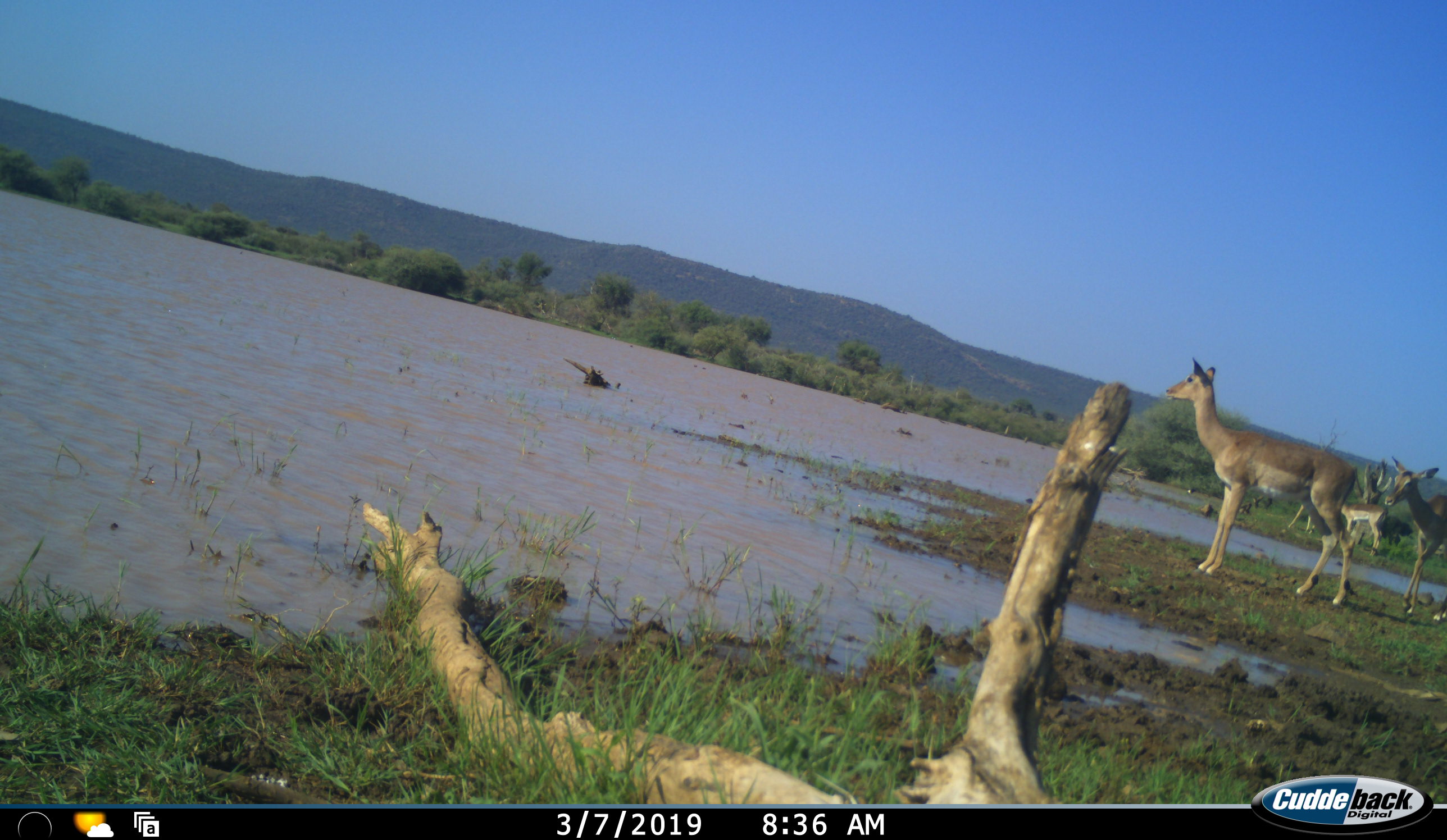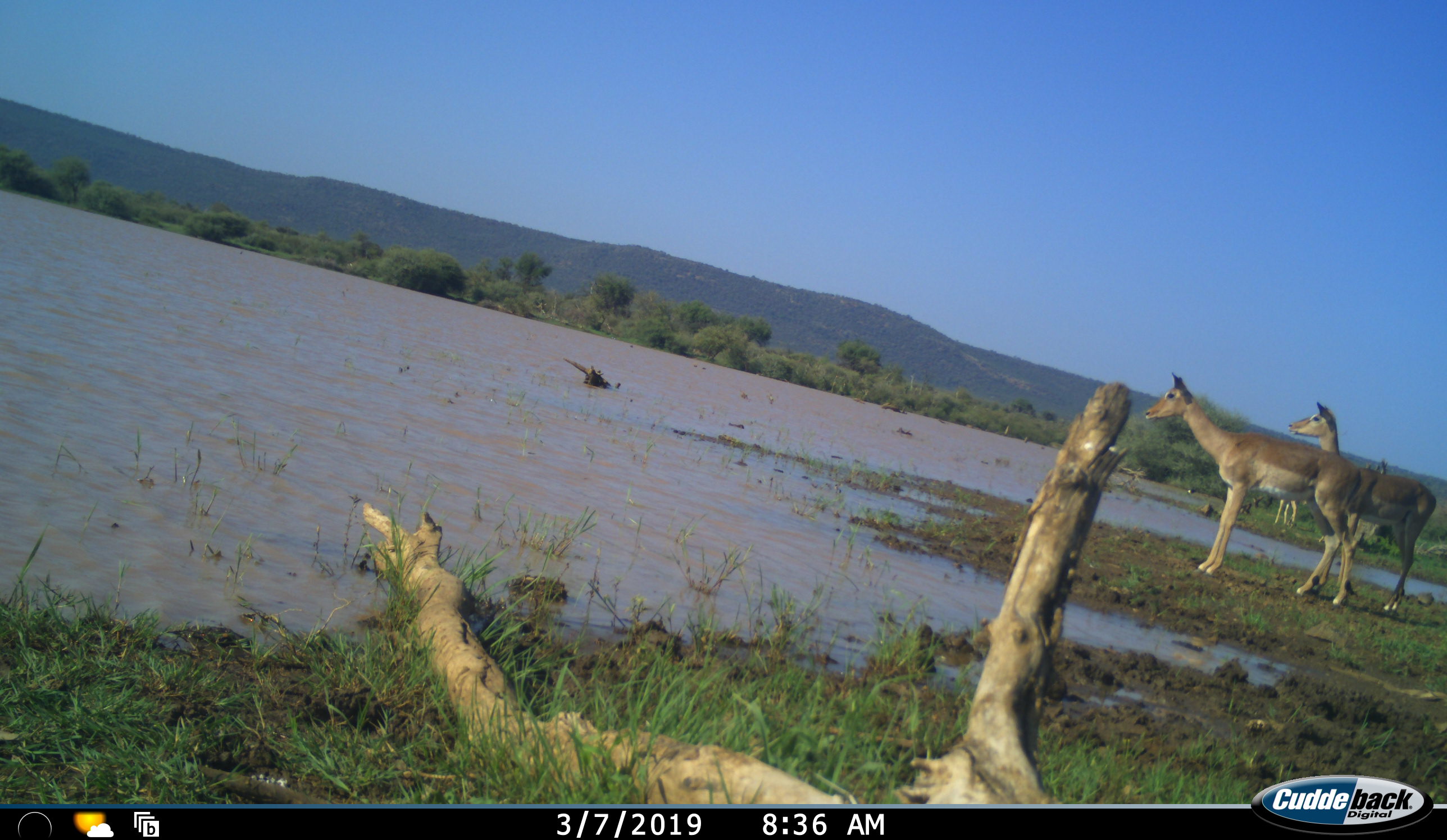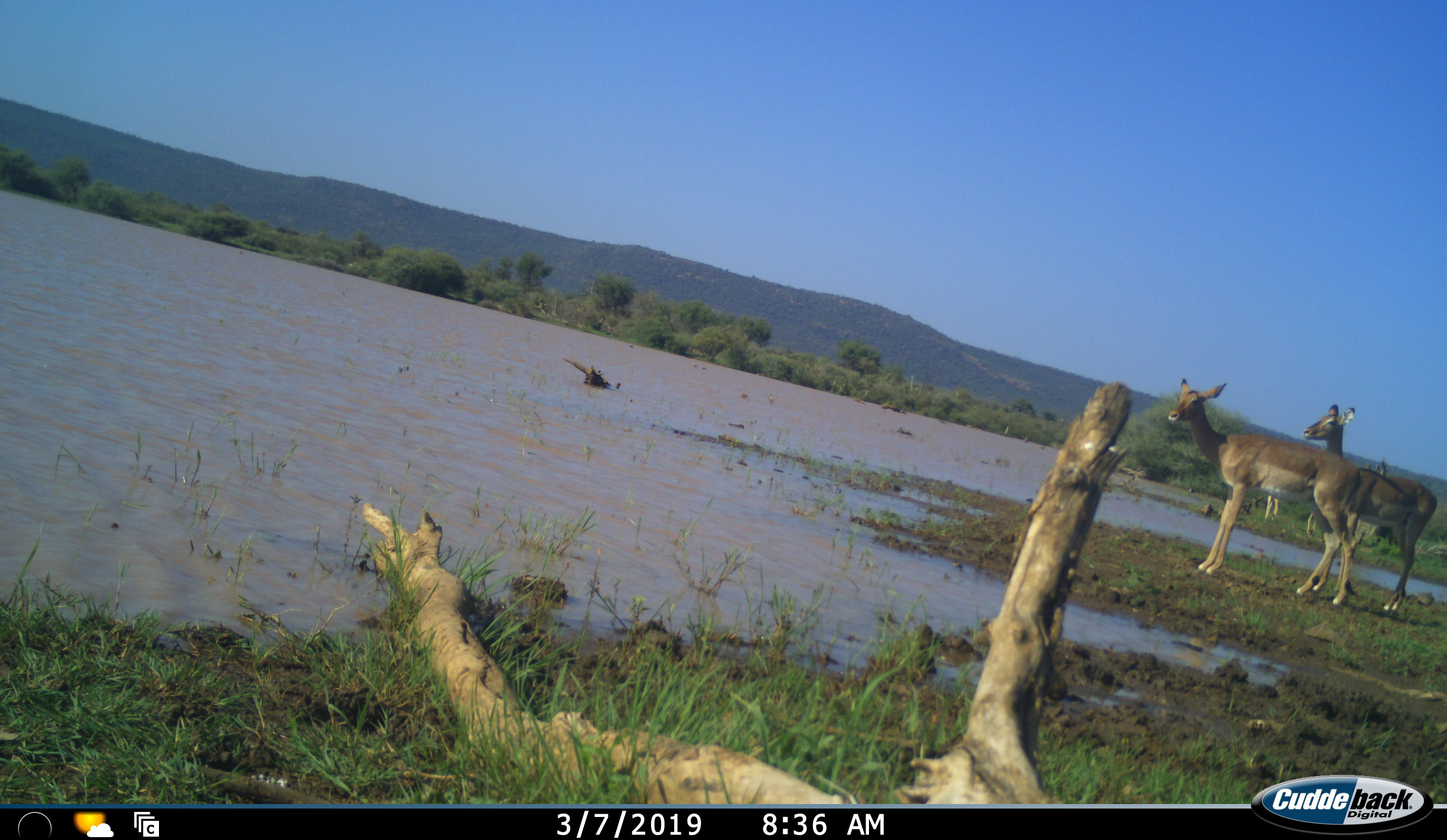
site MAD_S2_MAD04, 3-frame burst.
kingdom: Animalia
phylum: Chordata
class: Mammalia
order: Artiodactyla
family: Bovidae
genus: Aepyceros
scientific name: Aepyceros melampus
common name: impala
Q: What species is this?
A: Impala (Aepyceros melampus).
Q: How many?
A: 3.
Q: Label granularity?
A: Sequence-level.